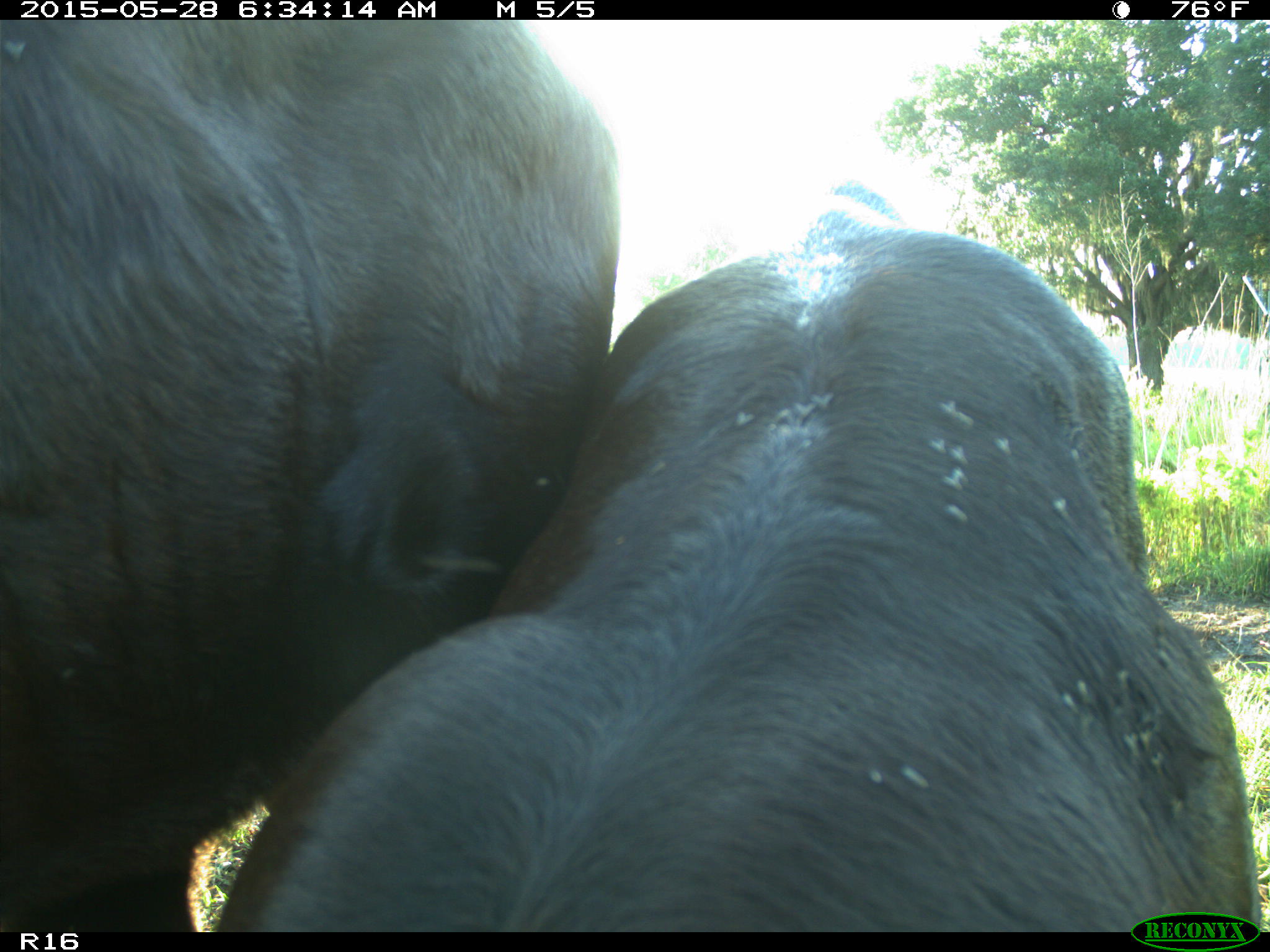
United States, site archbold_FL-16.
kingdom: Animalia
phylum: Chordata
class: Mammalia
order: Artiodactyla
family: Bovidae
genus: Bos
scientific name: Bos taurus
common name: domestic cow